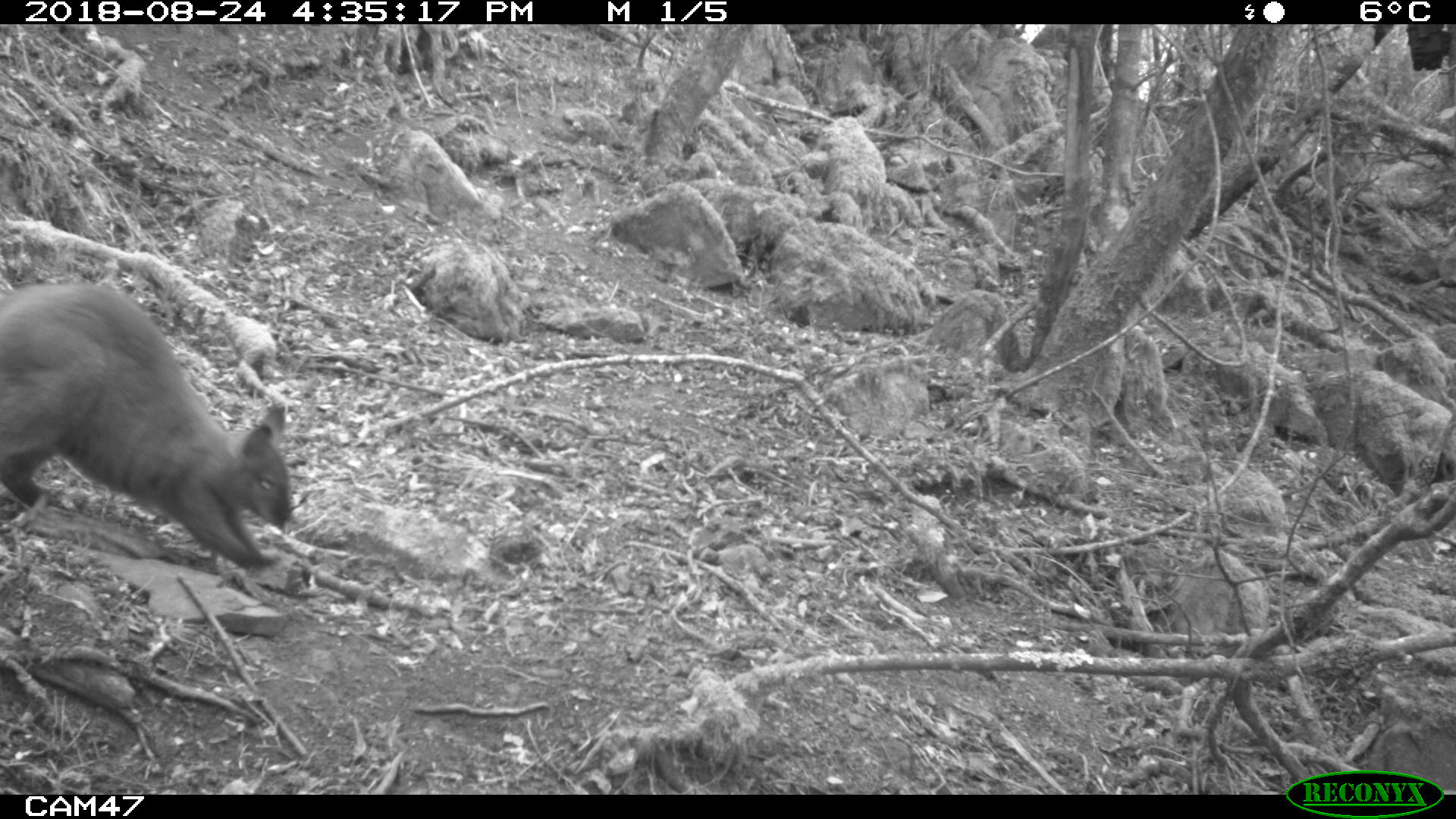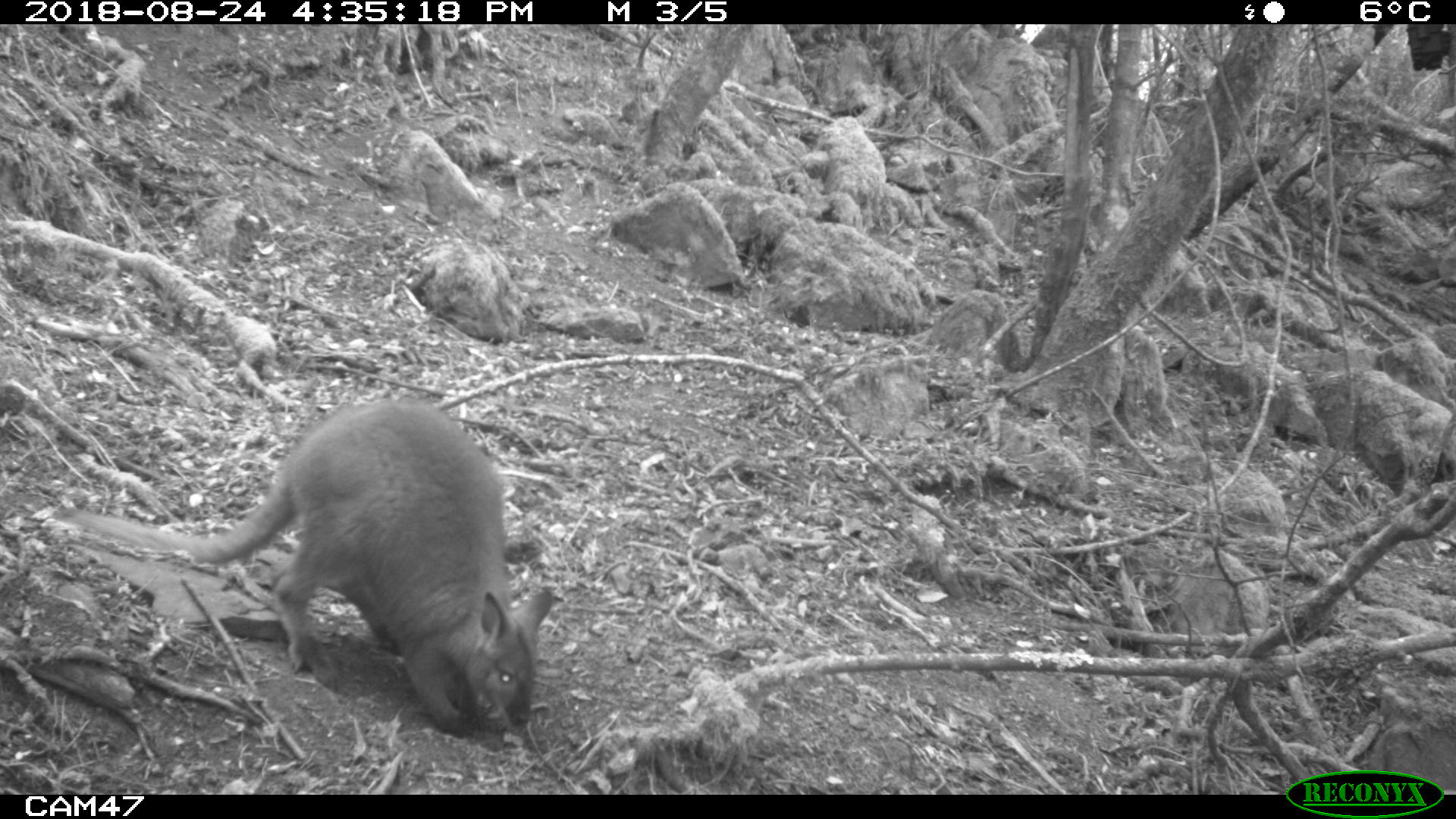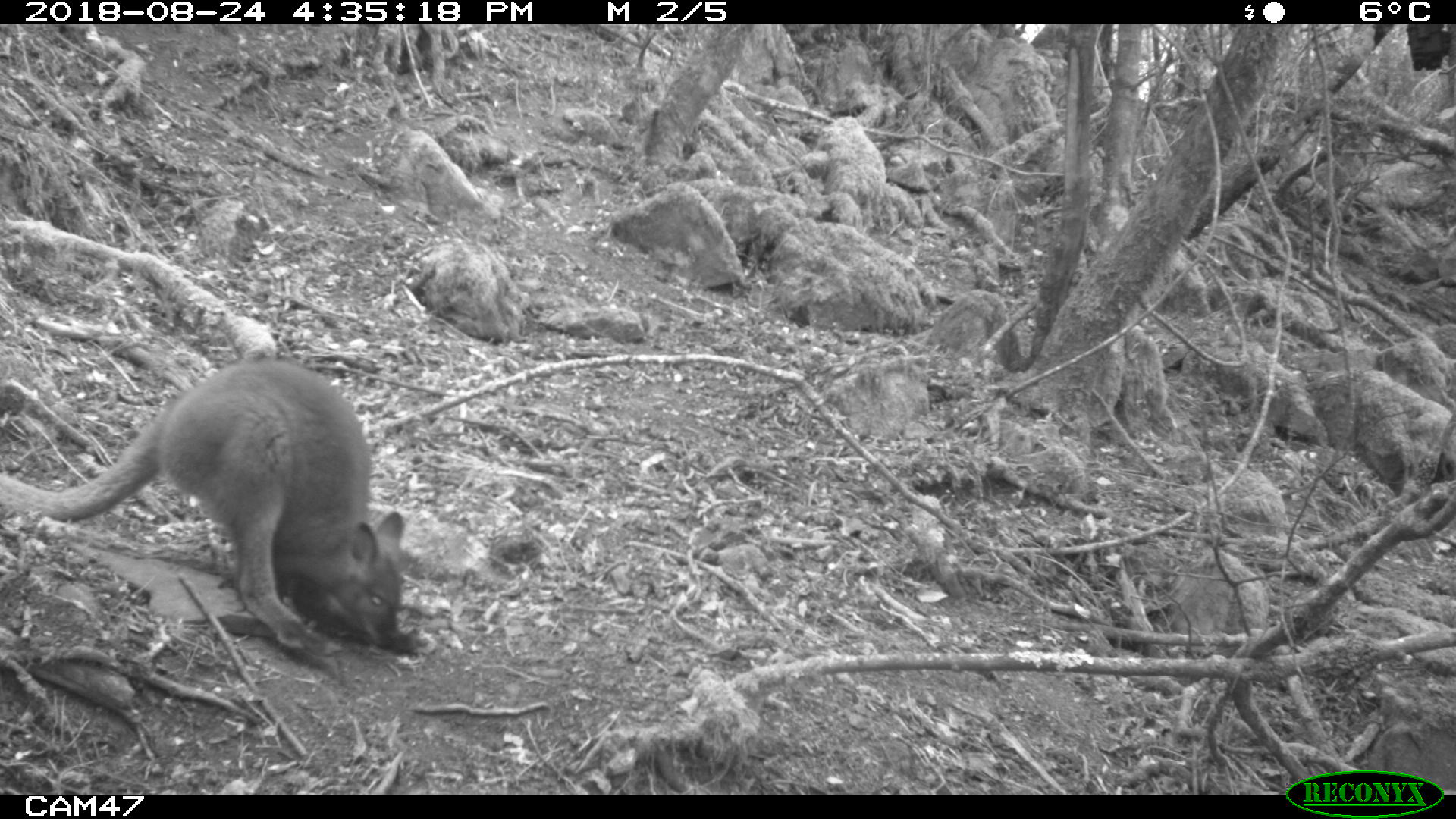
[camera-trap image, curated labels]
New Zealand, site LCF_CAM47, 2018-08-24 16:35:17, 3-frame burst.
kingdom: Animalia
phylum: Chordata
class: Mammalia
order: Diprotodontia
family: Macropodidae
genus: Notamacropus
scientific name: Notamacropus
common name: wallaby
Wallaby (Notamacropus).